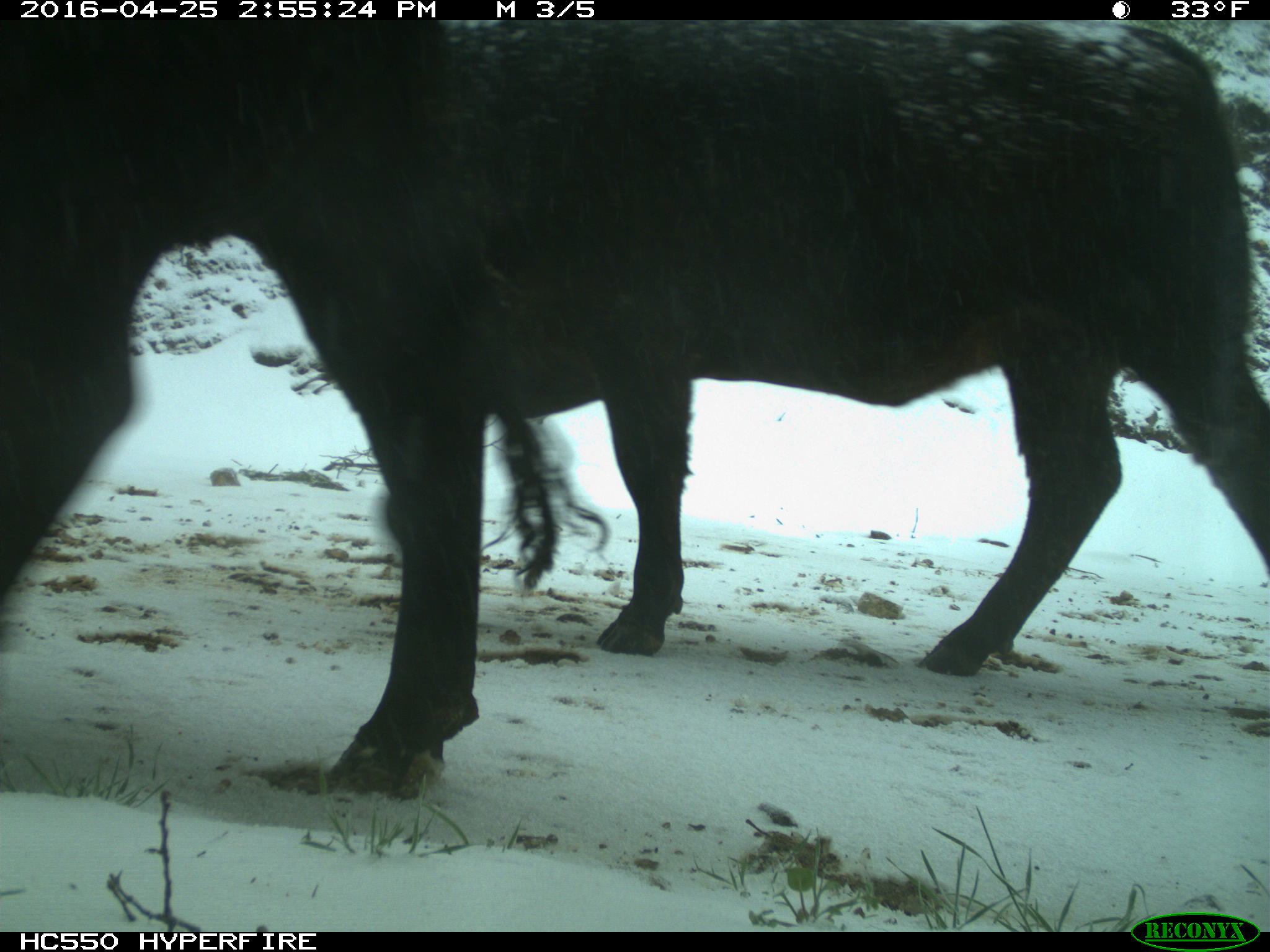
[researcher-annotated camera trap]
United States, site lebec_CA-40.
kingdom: Animalia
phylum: Chordata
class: Mammalia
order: Artiodactyla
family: Bovidae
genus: Bos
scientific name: Bos taurus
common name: domestic cow